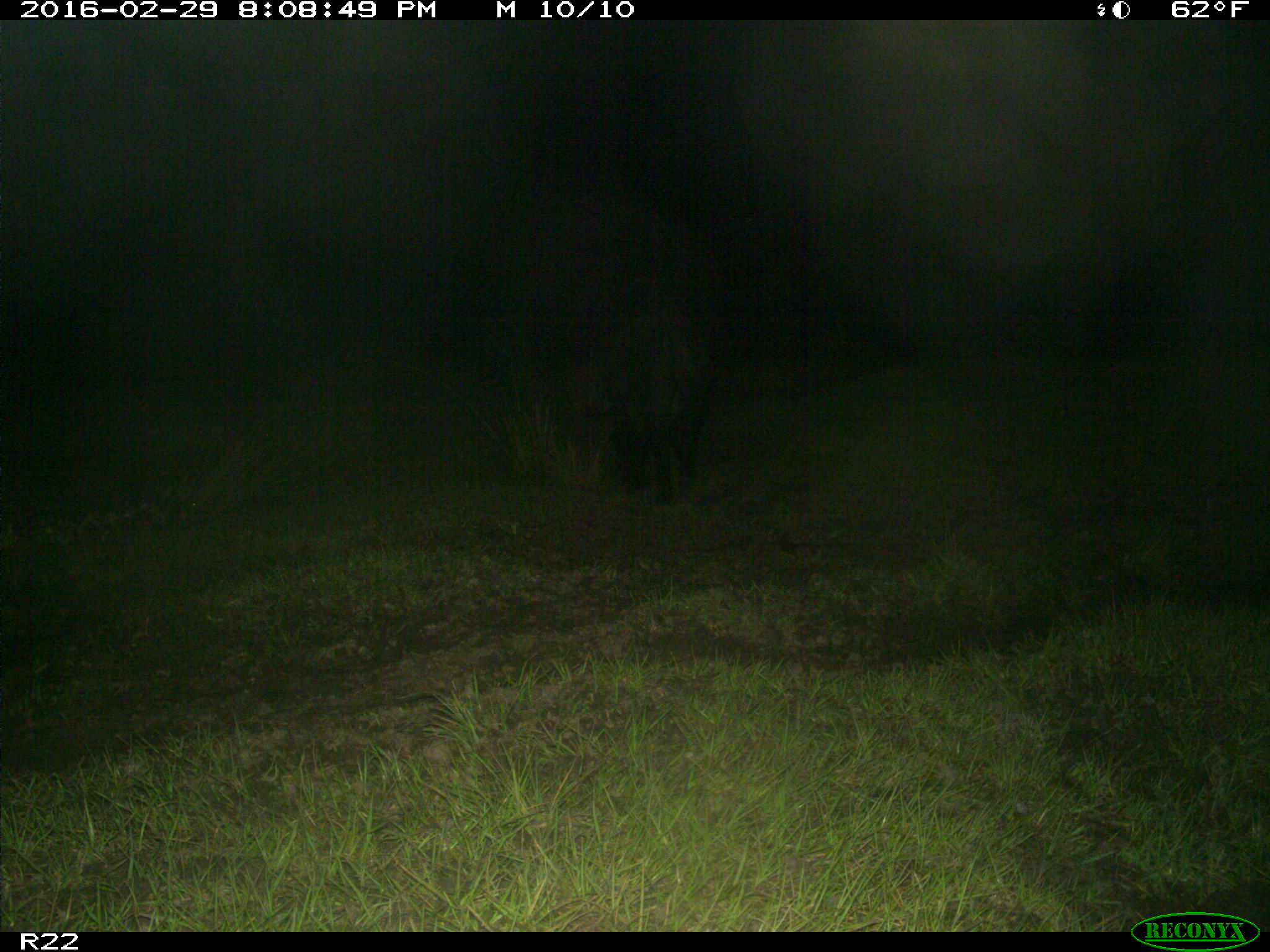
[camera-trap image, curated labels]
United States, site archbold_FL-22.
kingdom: Animalia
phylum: Chordata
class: Mammalia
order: Artiodactyla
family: Suidae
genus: Sus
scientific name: Sus scrofa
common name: wild boar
Sus scrofa (wild boar).